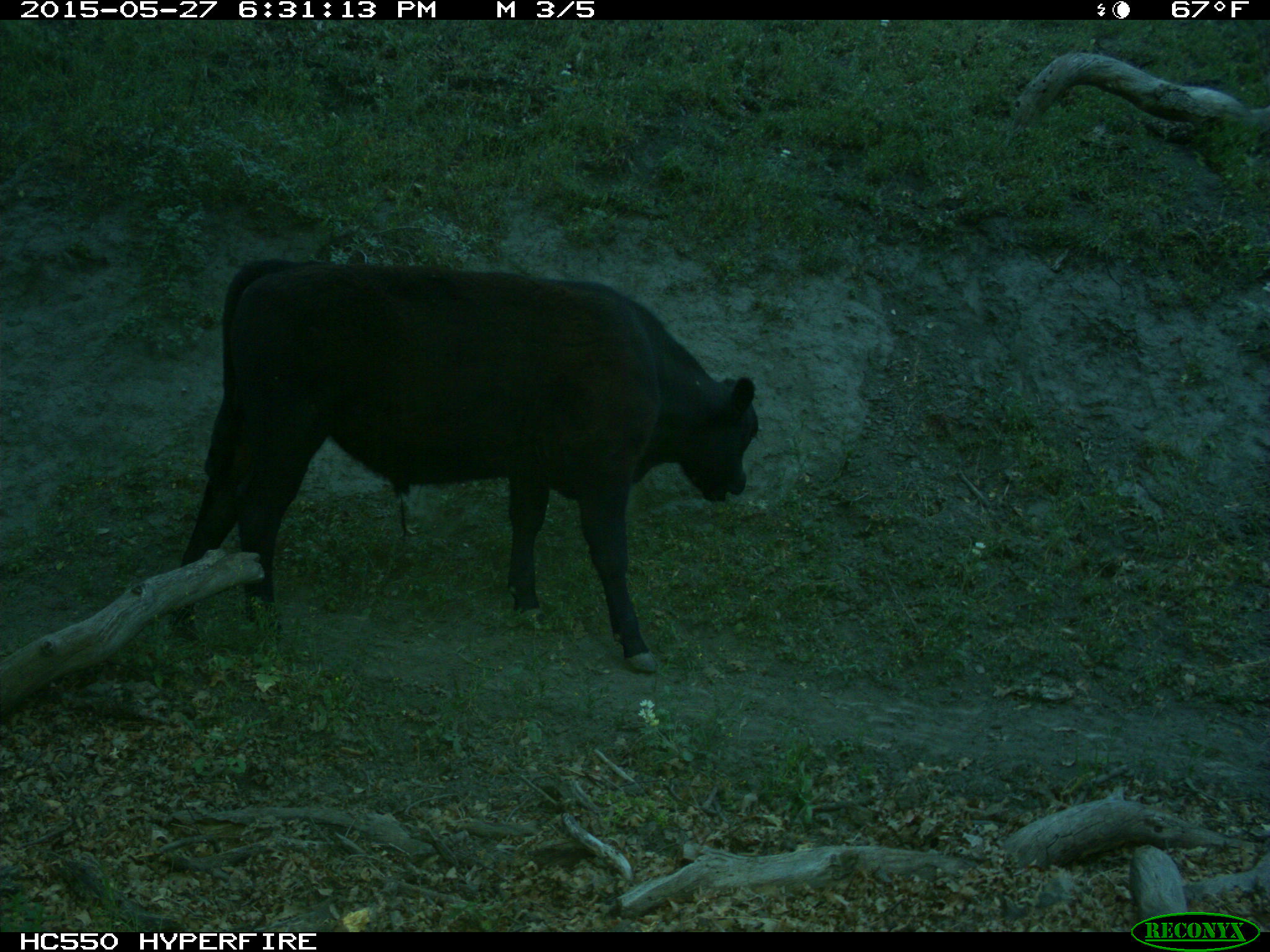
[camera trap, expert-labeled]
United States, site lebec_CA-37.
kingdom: Animalia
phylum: Chordata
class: Mammalia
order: Artiodactyla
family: Bovidae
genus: Bos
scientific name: Bos taurus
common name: domestic cow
Bos taurus (domestic cow).